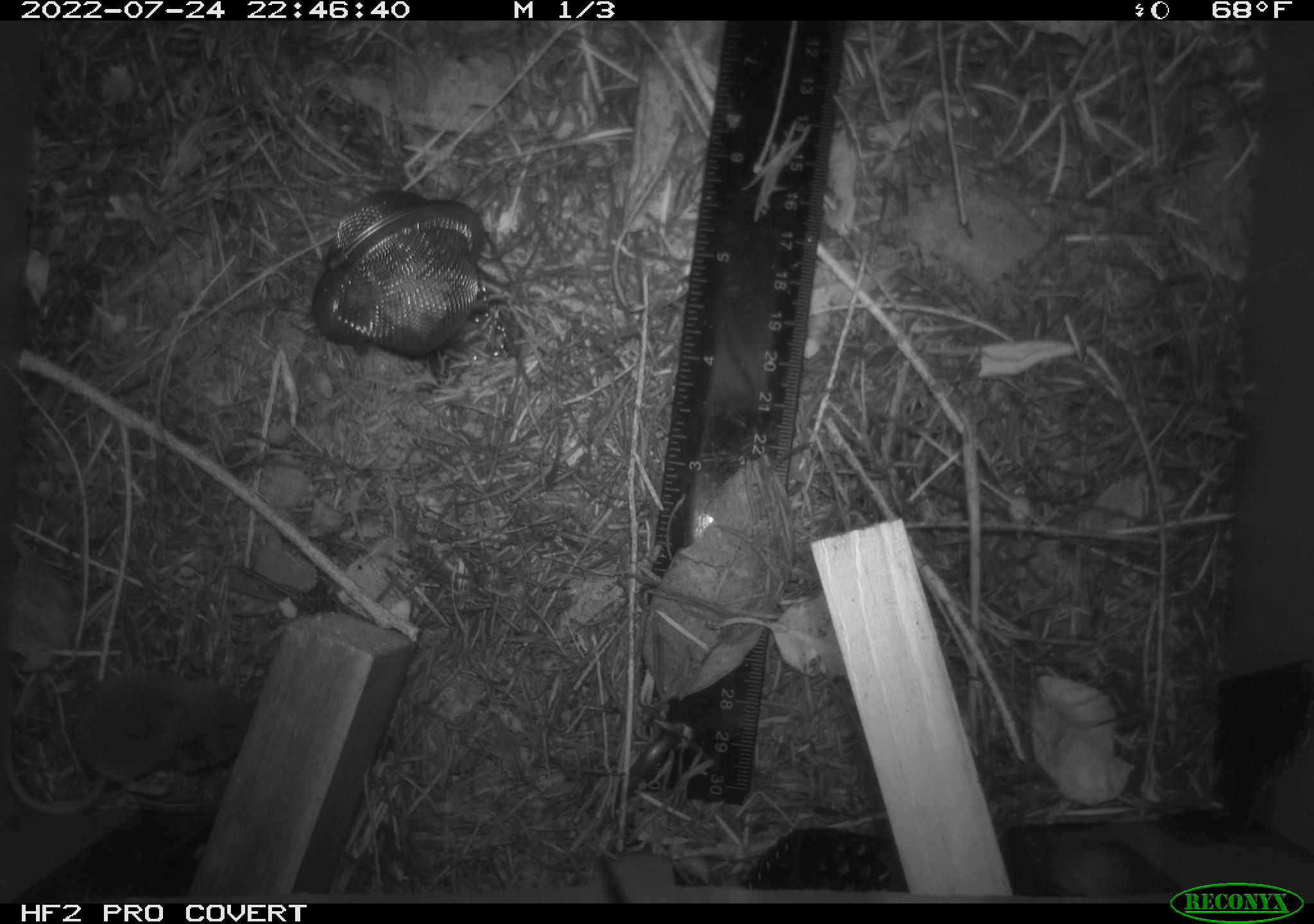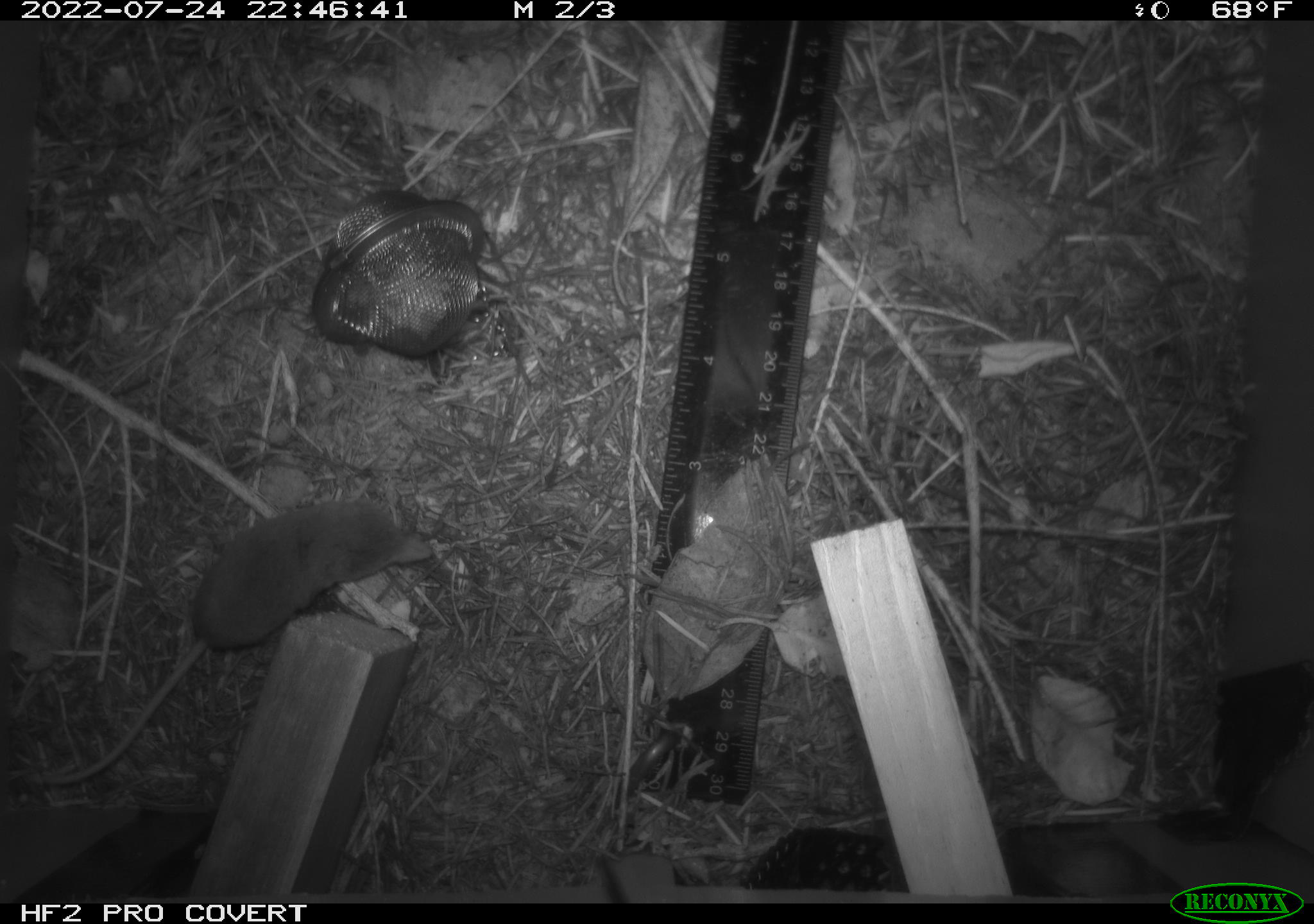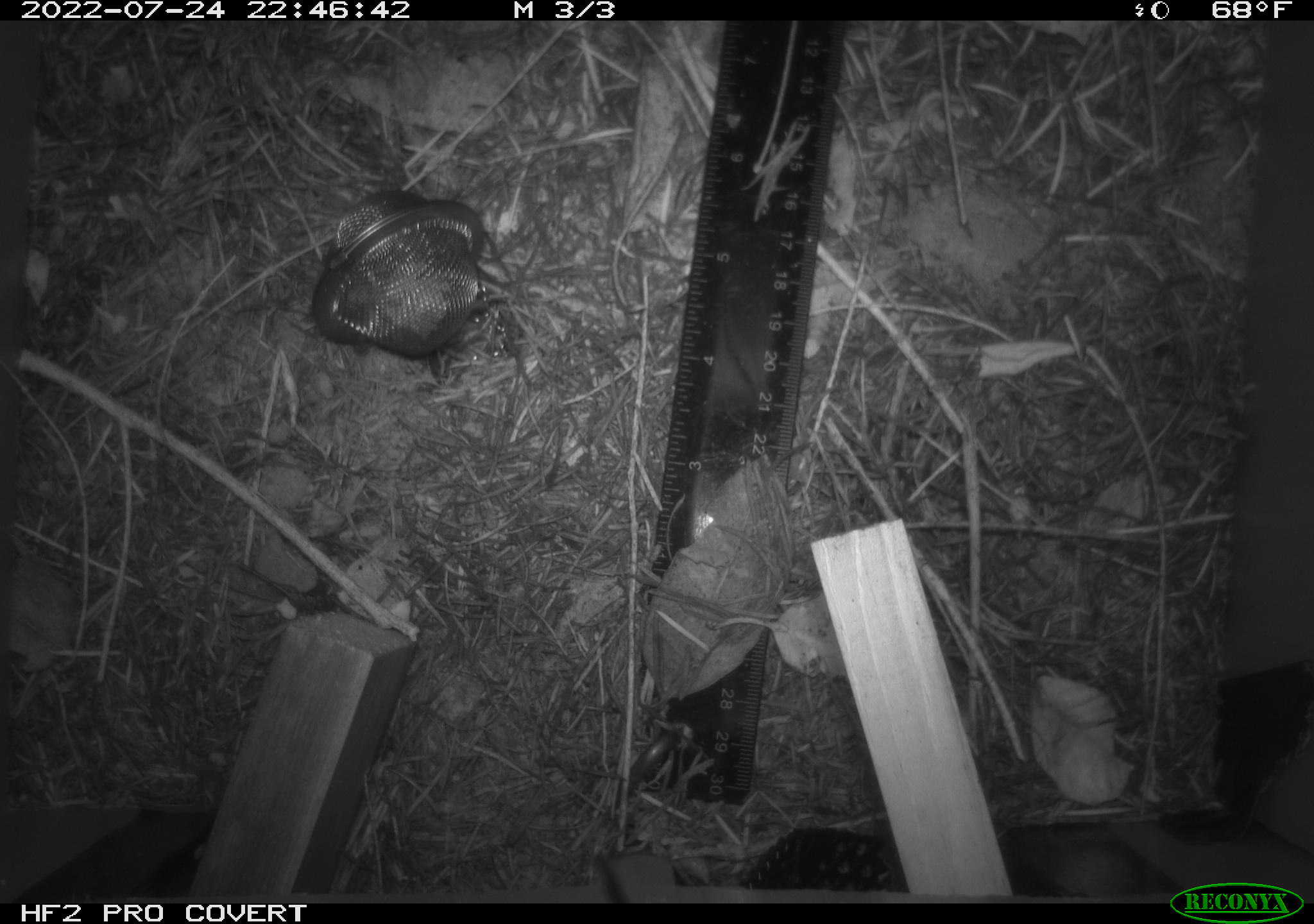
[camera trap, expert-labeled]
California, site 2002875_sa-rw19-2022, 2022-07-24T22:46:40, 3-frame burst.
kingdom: Animalia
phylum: Chordata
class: Mammalia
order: Eulipotyphla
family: Soricidae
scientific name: Soricidae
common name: shrews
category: soricidae family